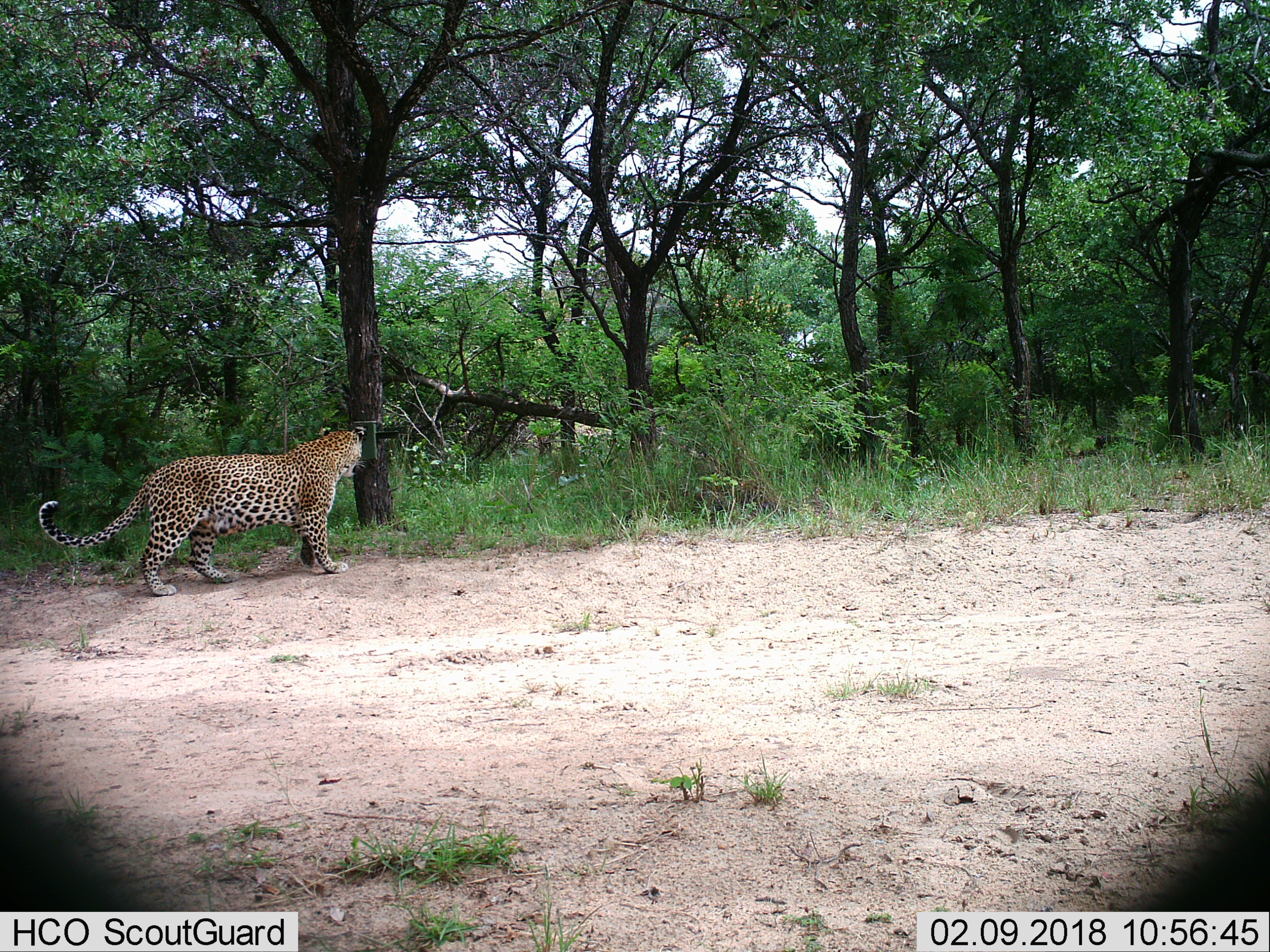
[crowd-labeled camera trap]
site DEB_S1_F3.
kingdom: Animalia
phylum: Chordata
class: Mammalia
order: Carnivora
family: Felidae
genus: Panthera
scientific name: Panthera pardus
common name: leopard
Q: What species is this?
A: Leopard (Panthera pardus).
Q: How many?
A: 1.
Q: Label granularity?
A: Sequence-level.